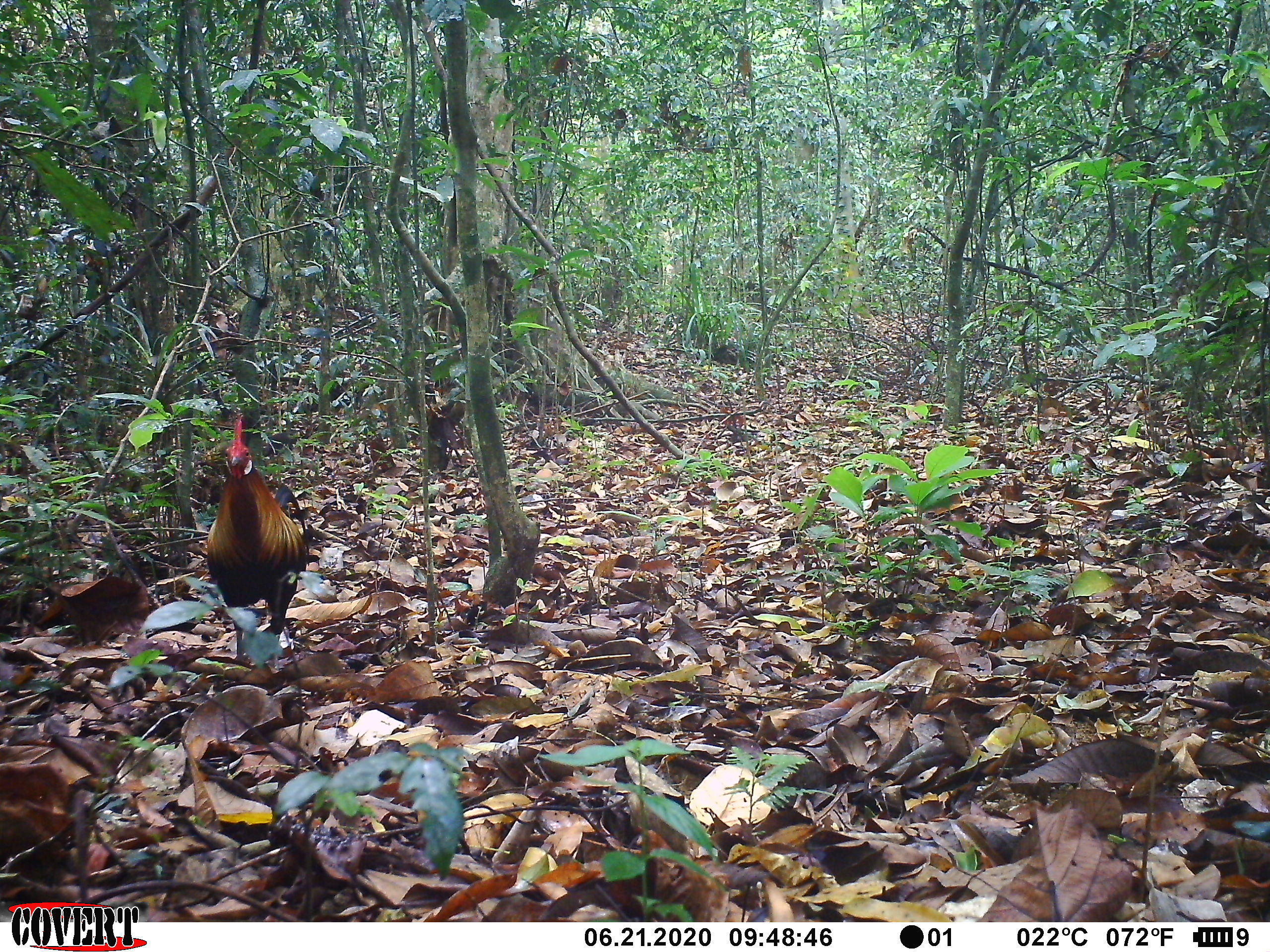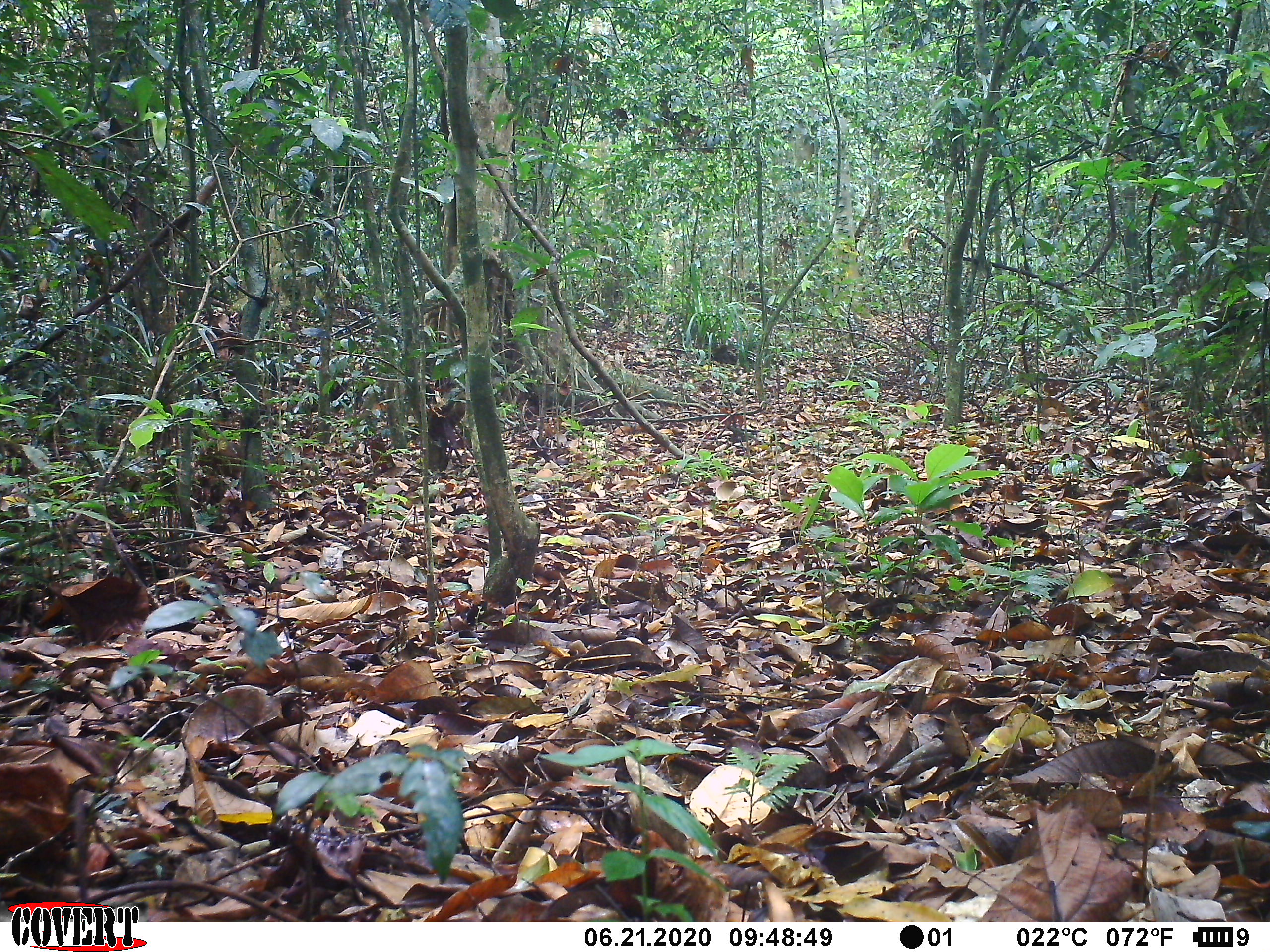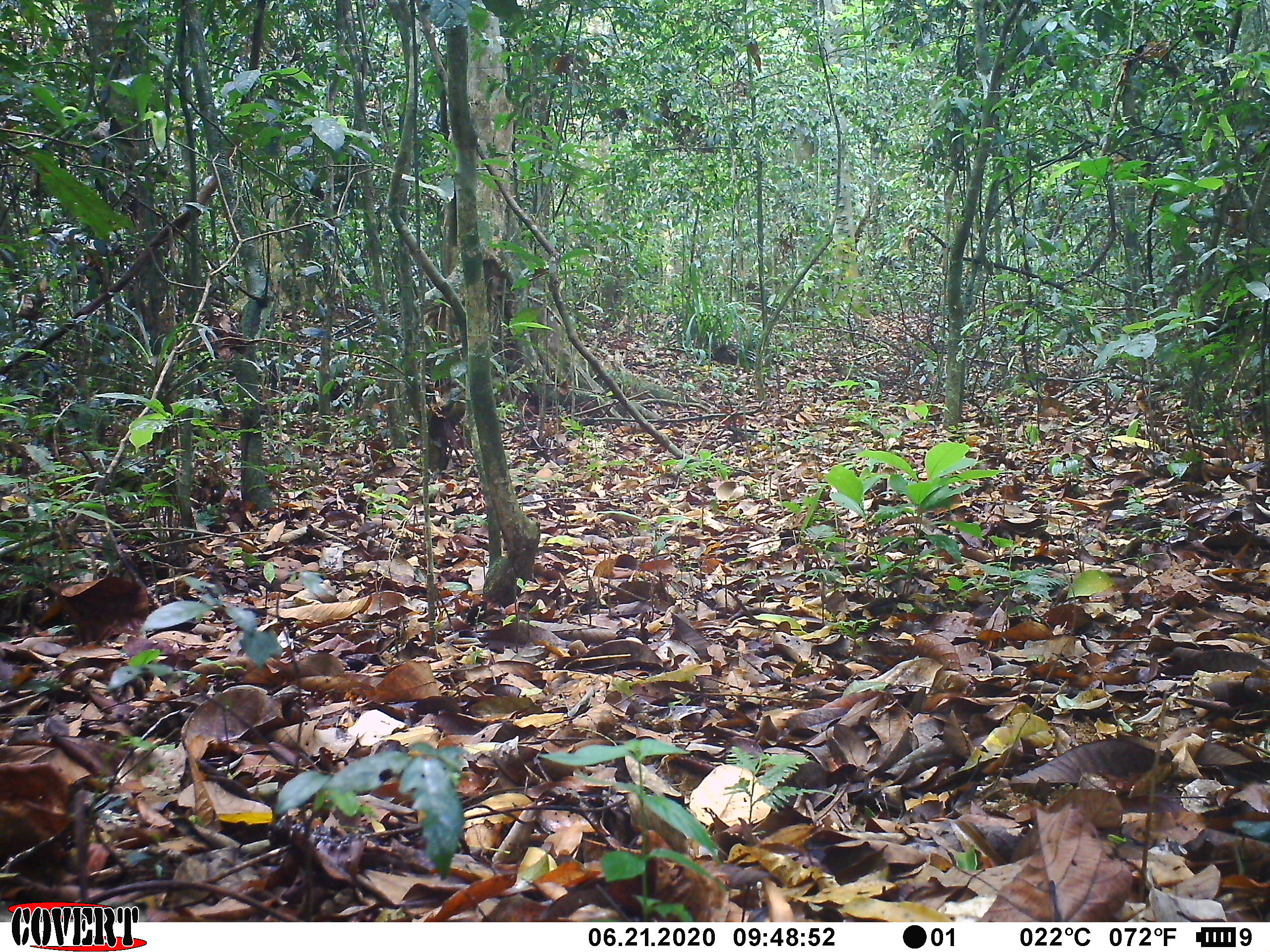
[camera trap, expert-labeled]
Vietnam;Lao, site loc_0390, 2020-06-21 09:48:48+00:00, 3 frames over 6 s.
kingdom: Animalia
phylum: Chordata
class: Aves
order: Galliformes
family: Phasianidae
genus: Gallus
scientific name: Gallus gallus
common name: red junglefowl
Red junglefowl (Gallus gallus). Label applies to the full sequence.